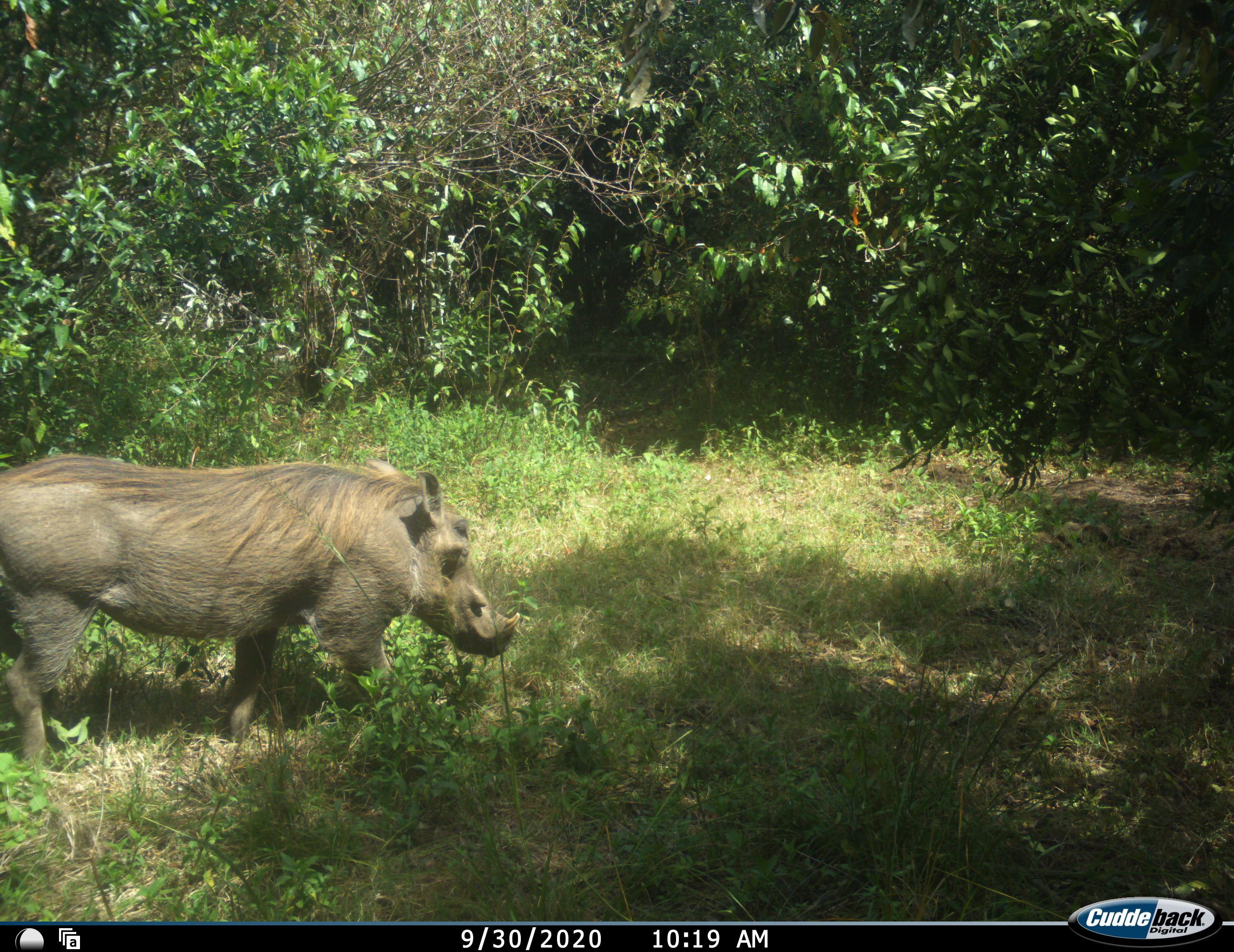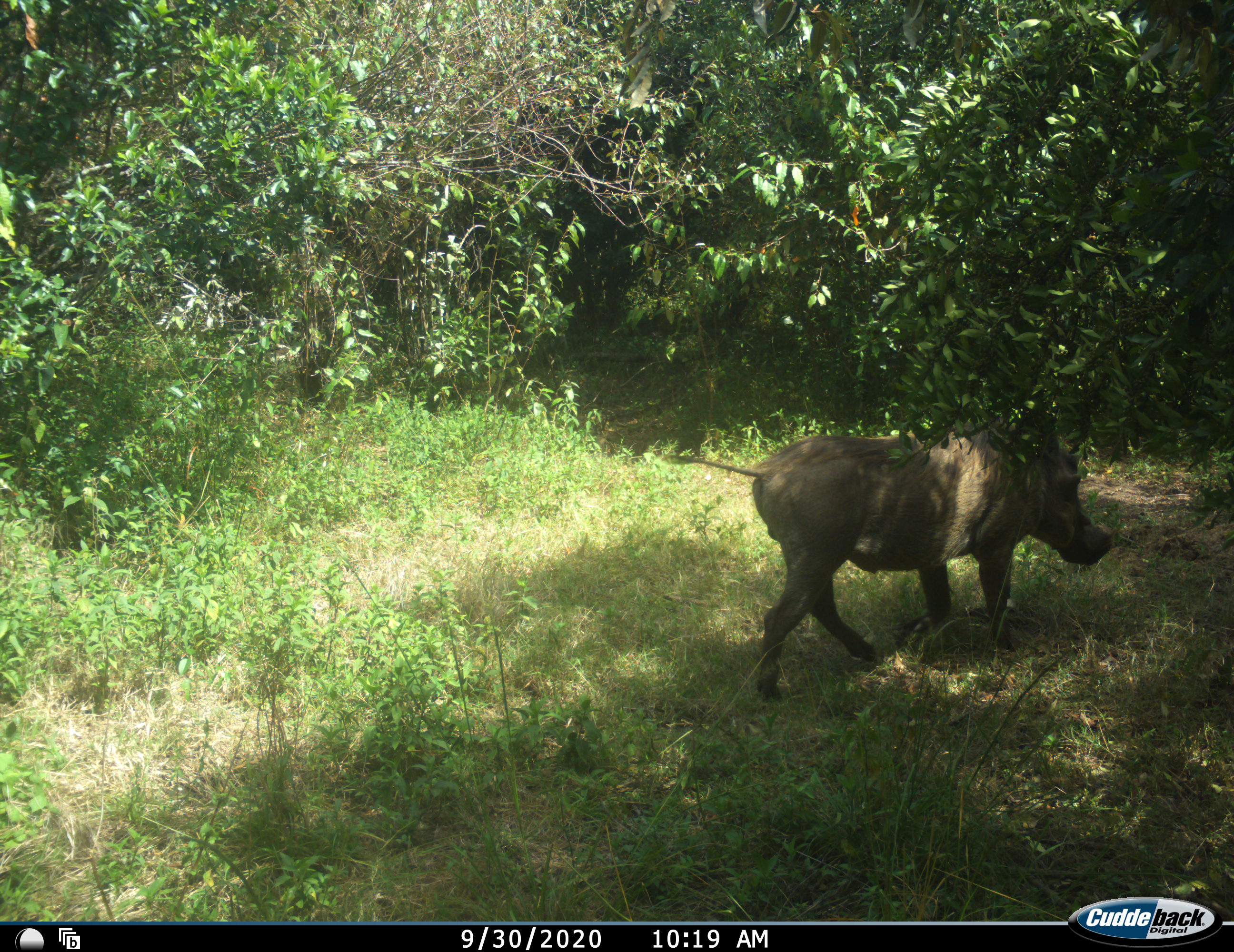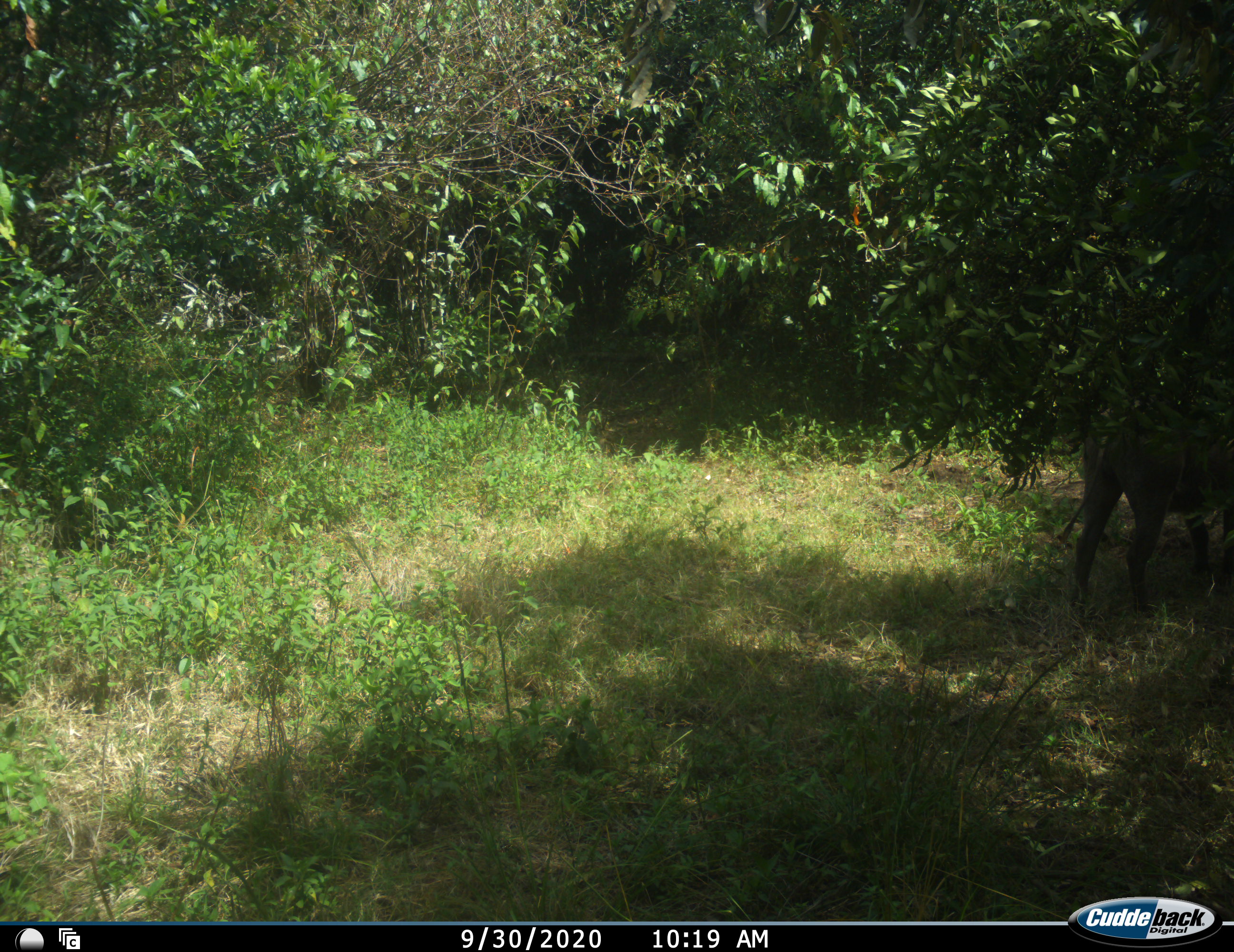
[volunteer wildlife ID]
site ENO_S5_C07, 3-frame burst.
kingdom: Animalia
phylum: Chordata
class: Mammalia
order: Artiodactyla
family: Suidae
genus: Phacochoerus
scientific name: Phacochoerus africanus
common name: warthog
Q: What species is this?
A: Warthog (Phacochoerus africanus).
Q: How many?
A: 1.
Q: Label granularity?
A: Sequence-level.